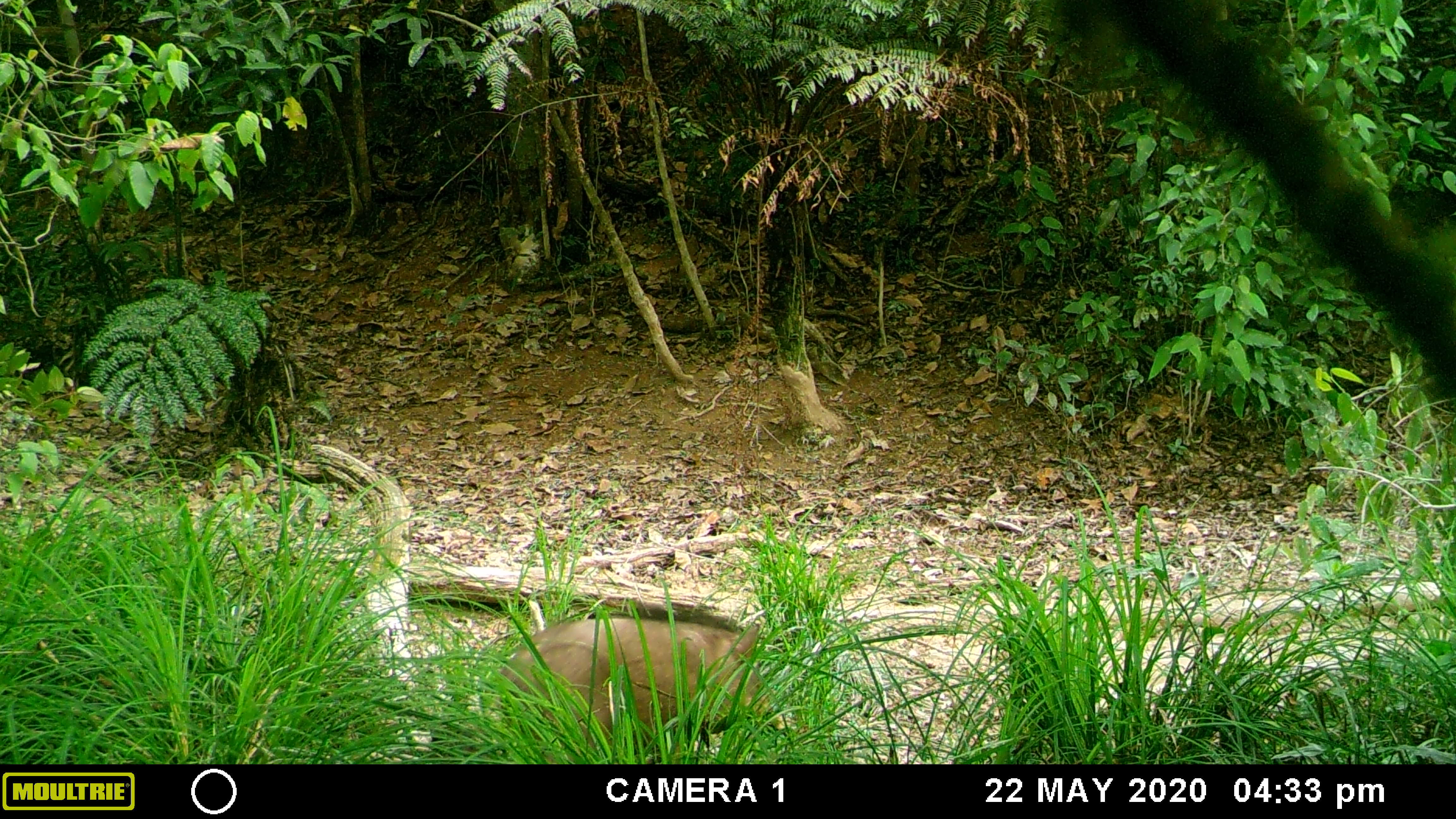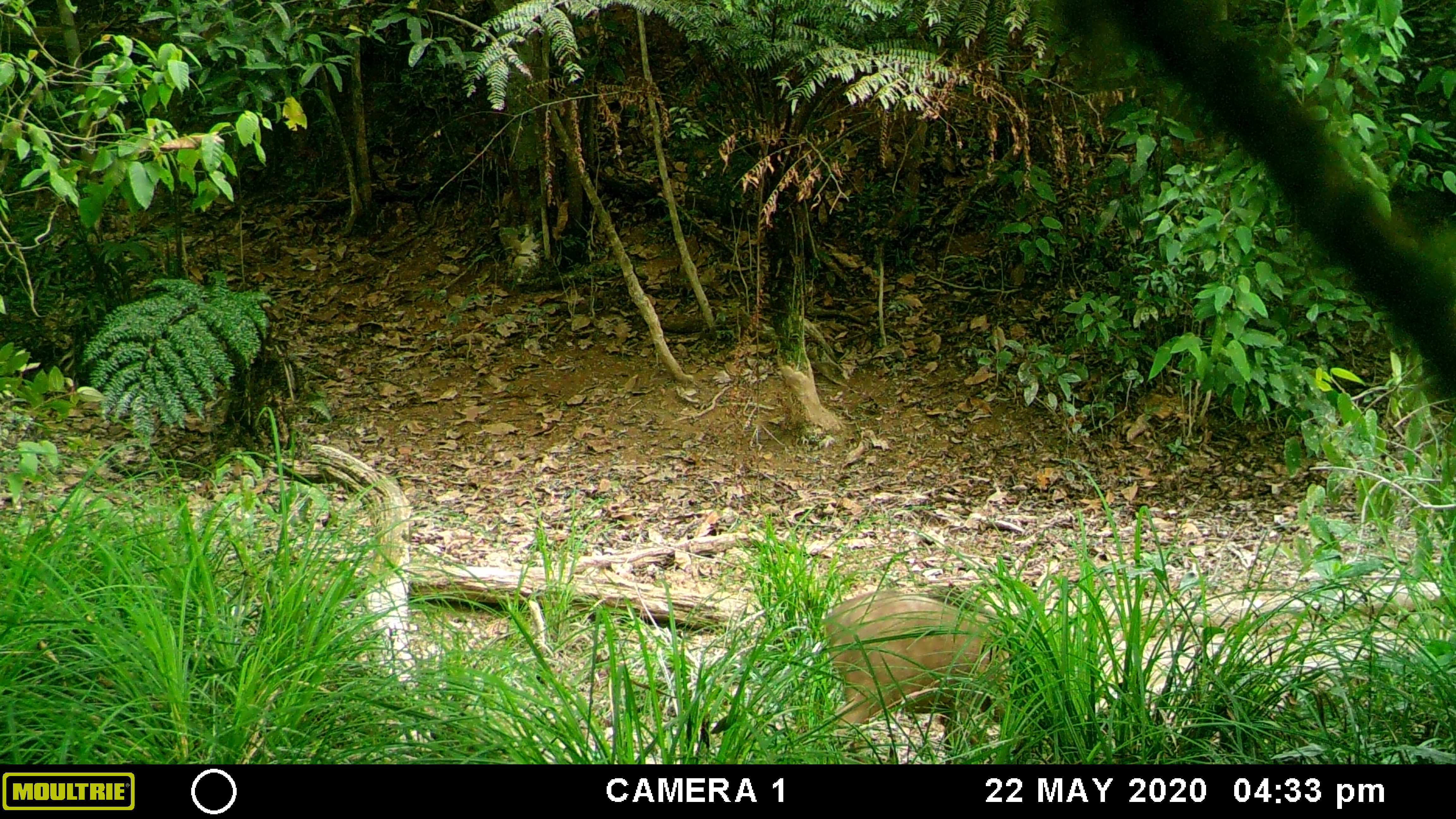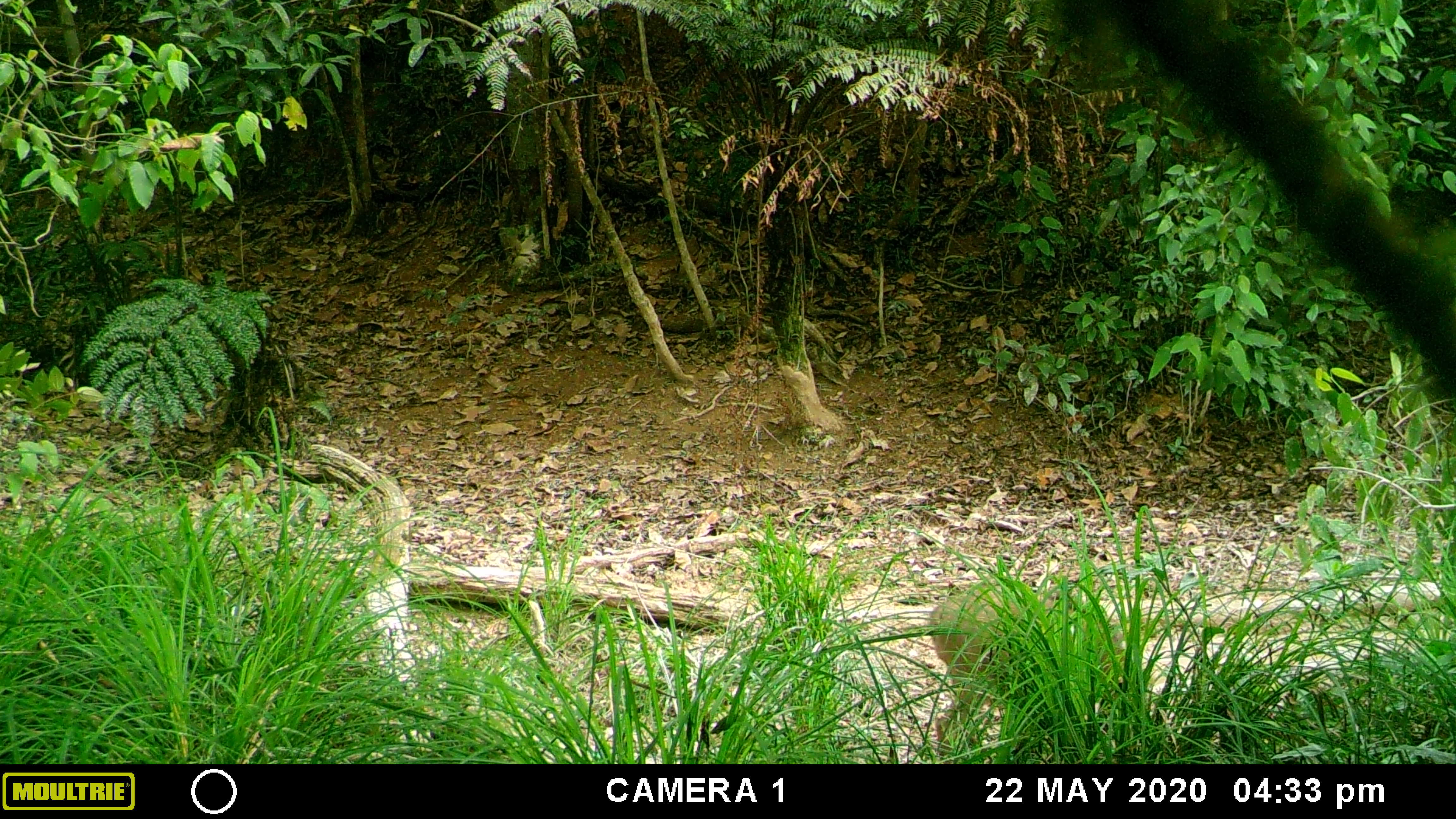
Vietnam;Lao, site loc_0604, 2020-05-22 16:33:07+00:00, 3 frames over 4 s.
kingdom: Animalia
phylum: Chordata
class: Mammalia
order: Artiodactyla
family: Suidae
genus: Sus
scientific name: Sus scrofa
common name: eurasian wild pig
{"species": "eurasian wild pig (Sus scrofa)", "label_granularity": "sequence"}